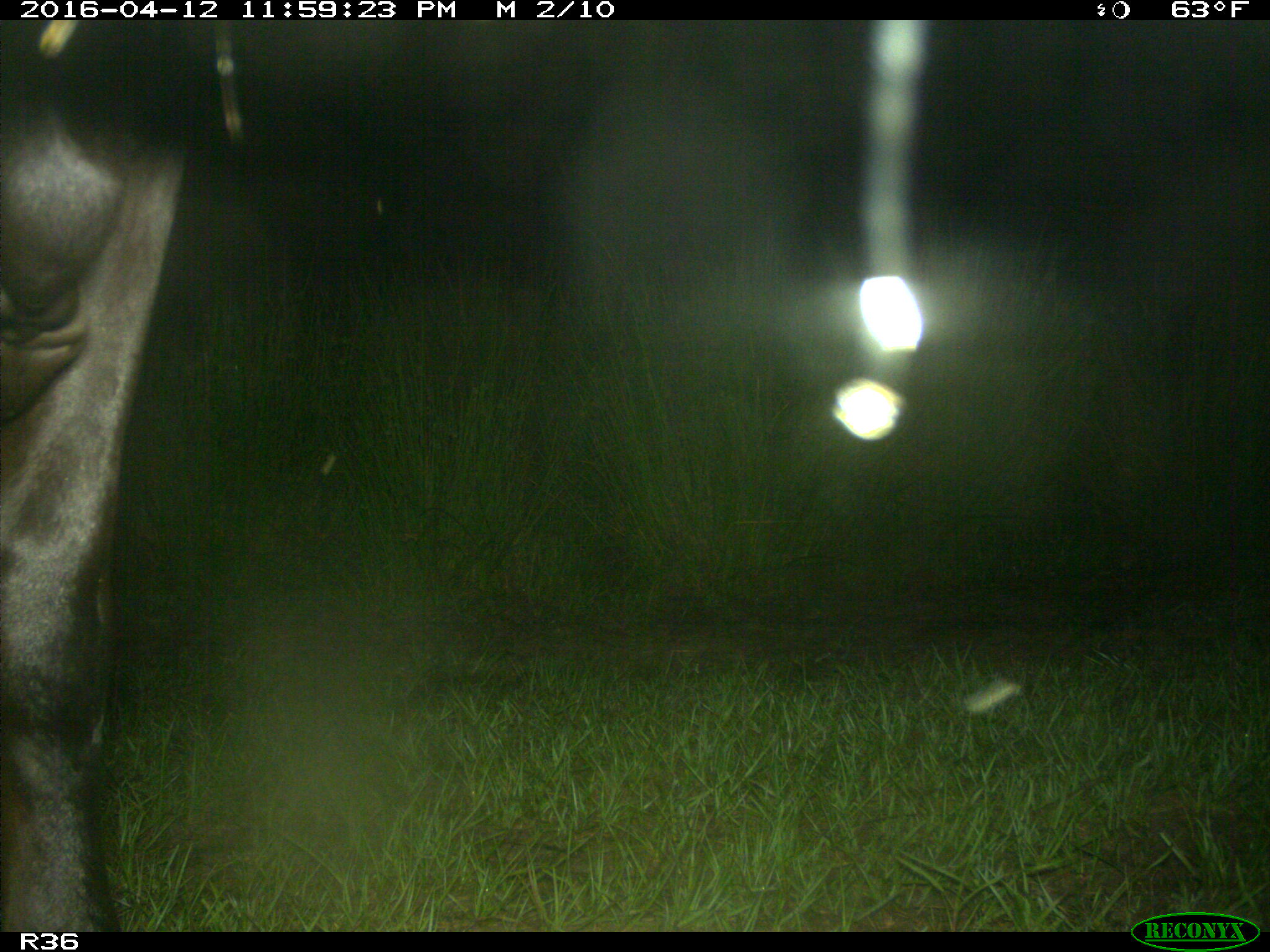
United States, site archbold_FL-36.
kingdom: Animalia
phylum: Chordata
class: Mammalia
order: Artiodactyla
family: Bovidae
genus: Bos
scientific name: Bos taurus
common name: domestic cow